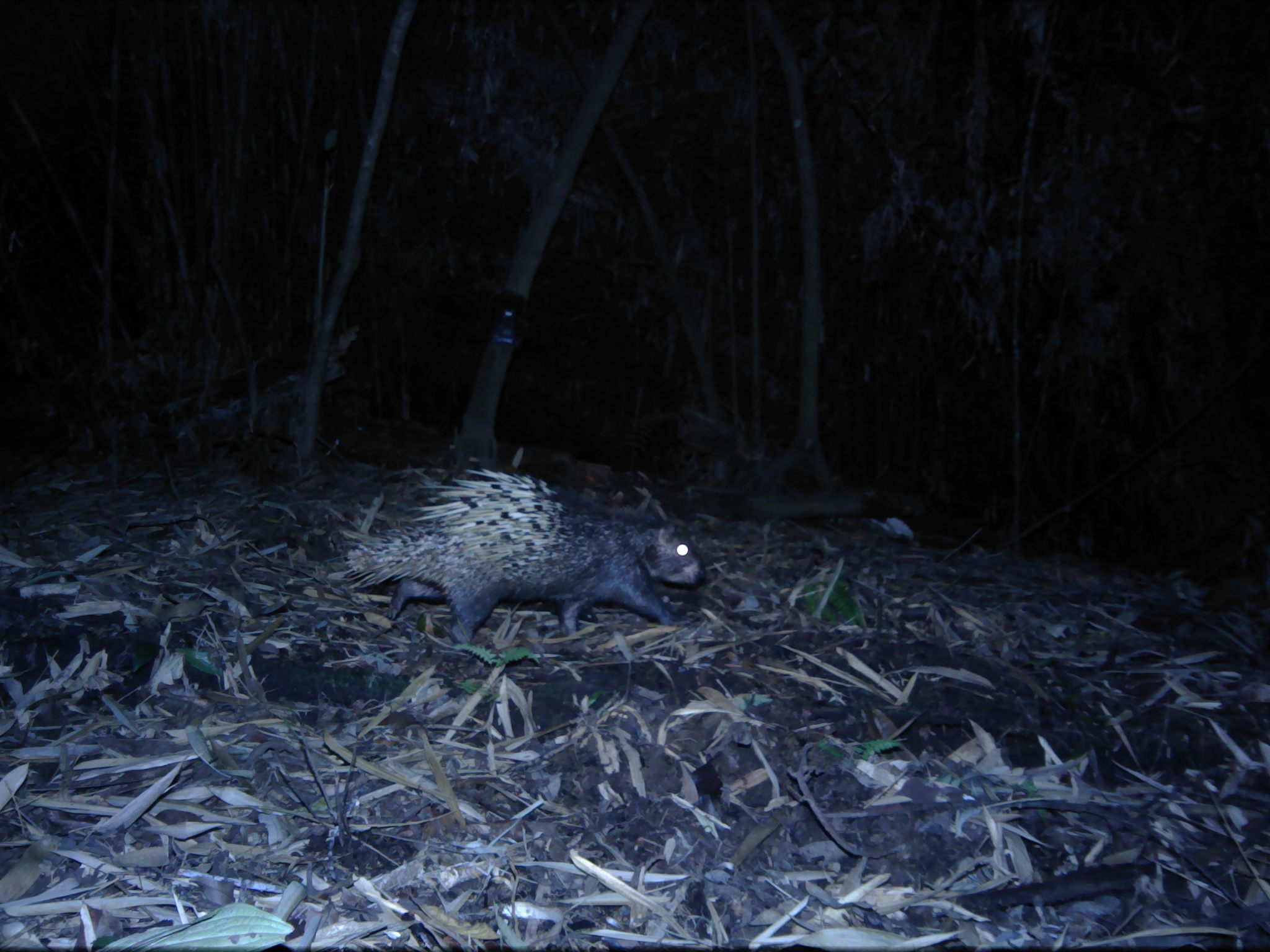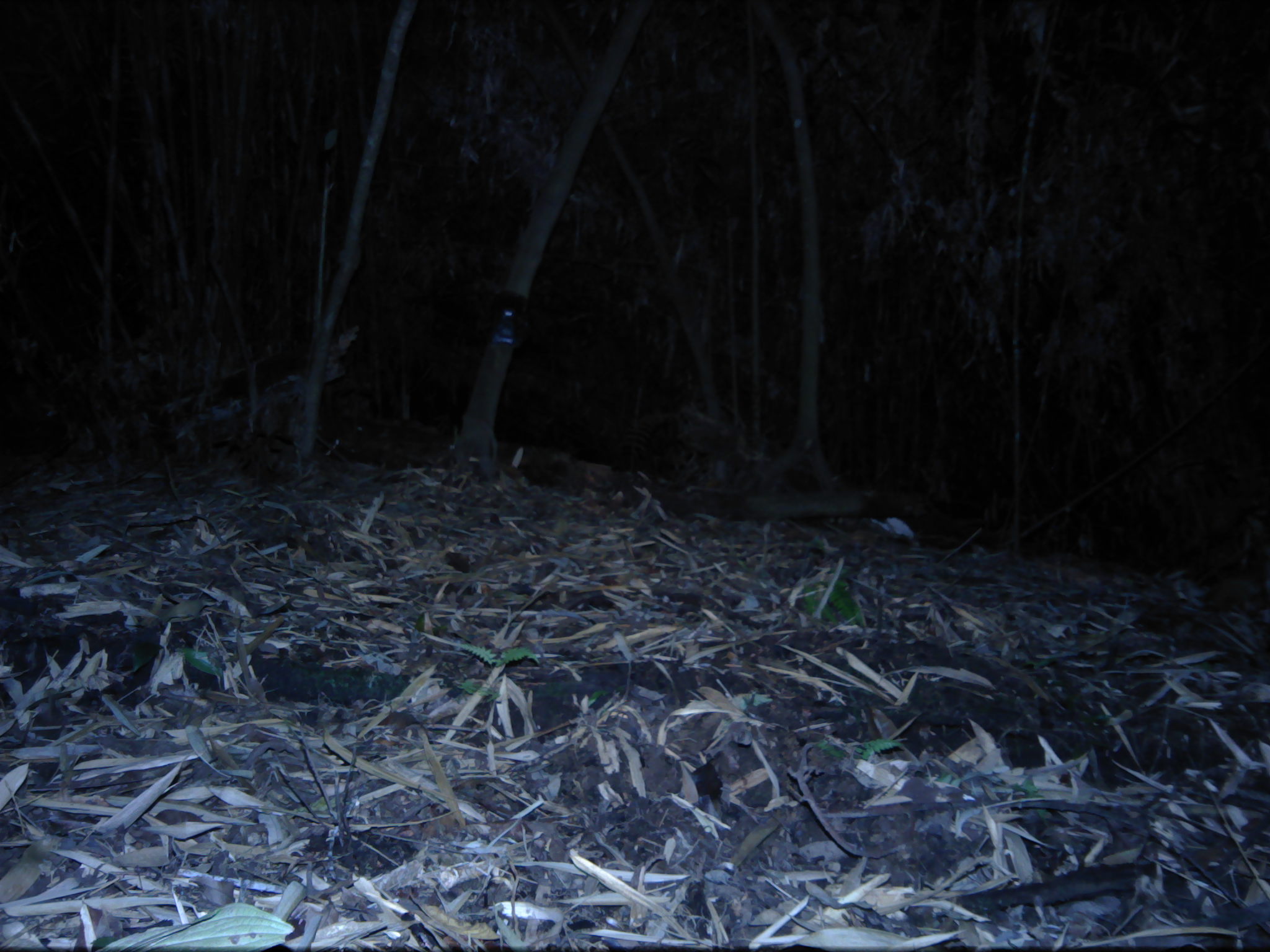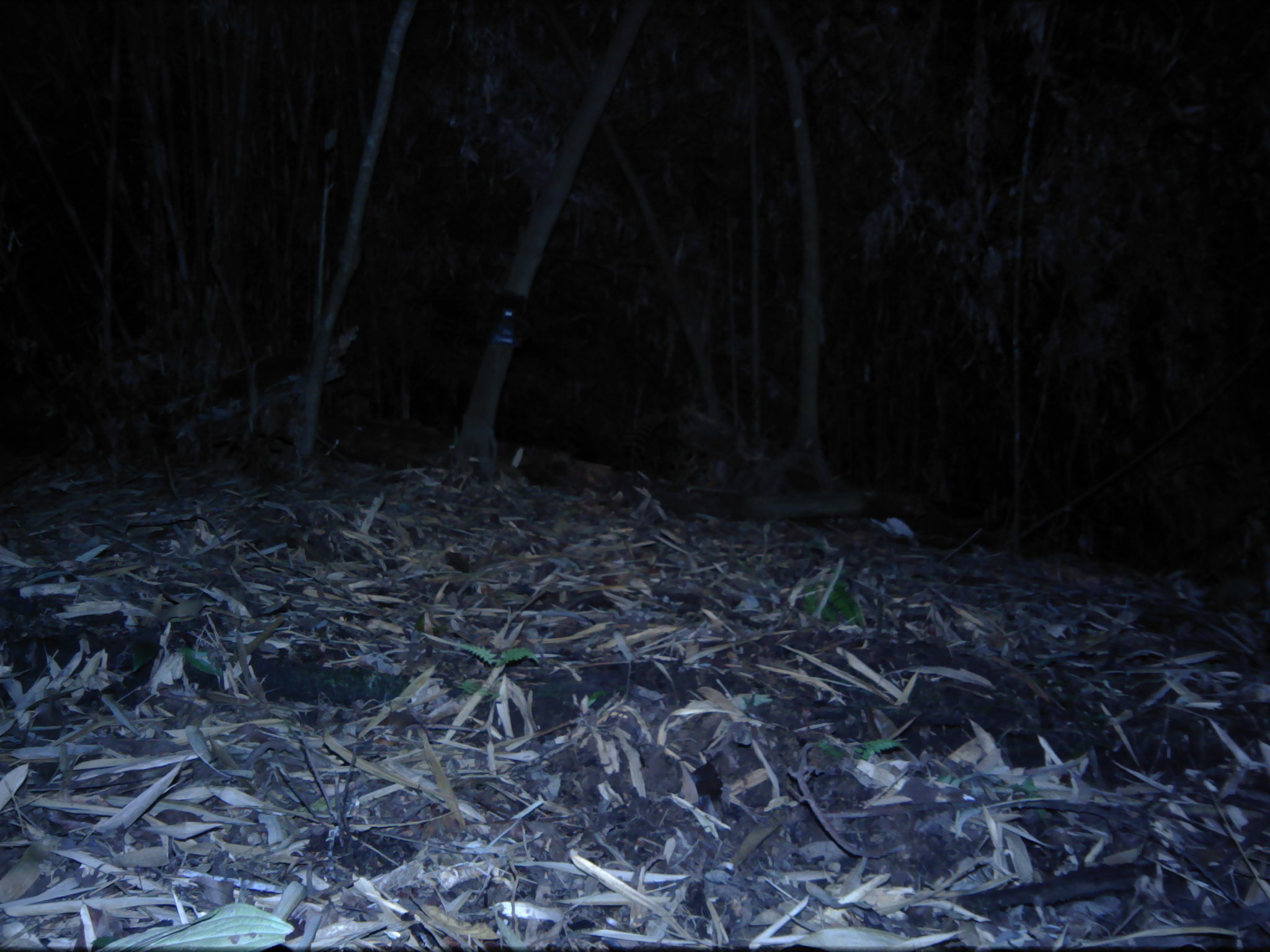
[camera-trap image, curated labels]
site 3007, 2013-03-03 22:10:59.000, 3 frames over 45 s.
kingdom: Animalia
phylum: Chordata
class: Mammalia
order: Rodentia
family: Hystricidae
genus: Hystrix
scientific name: Hystrix brachyura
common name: east asian porcupine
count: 1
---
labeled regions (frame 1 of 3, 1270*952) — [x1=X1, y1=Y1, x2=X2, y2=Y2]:
hystrix brachyura: [x1=342, y1=464, x2=703, y2=635]